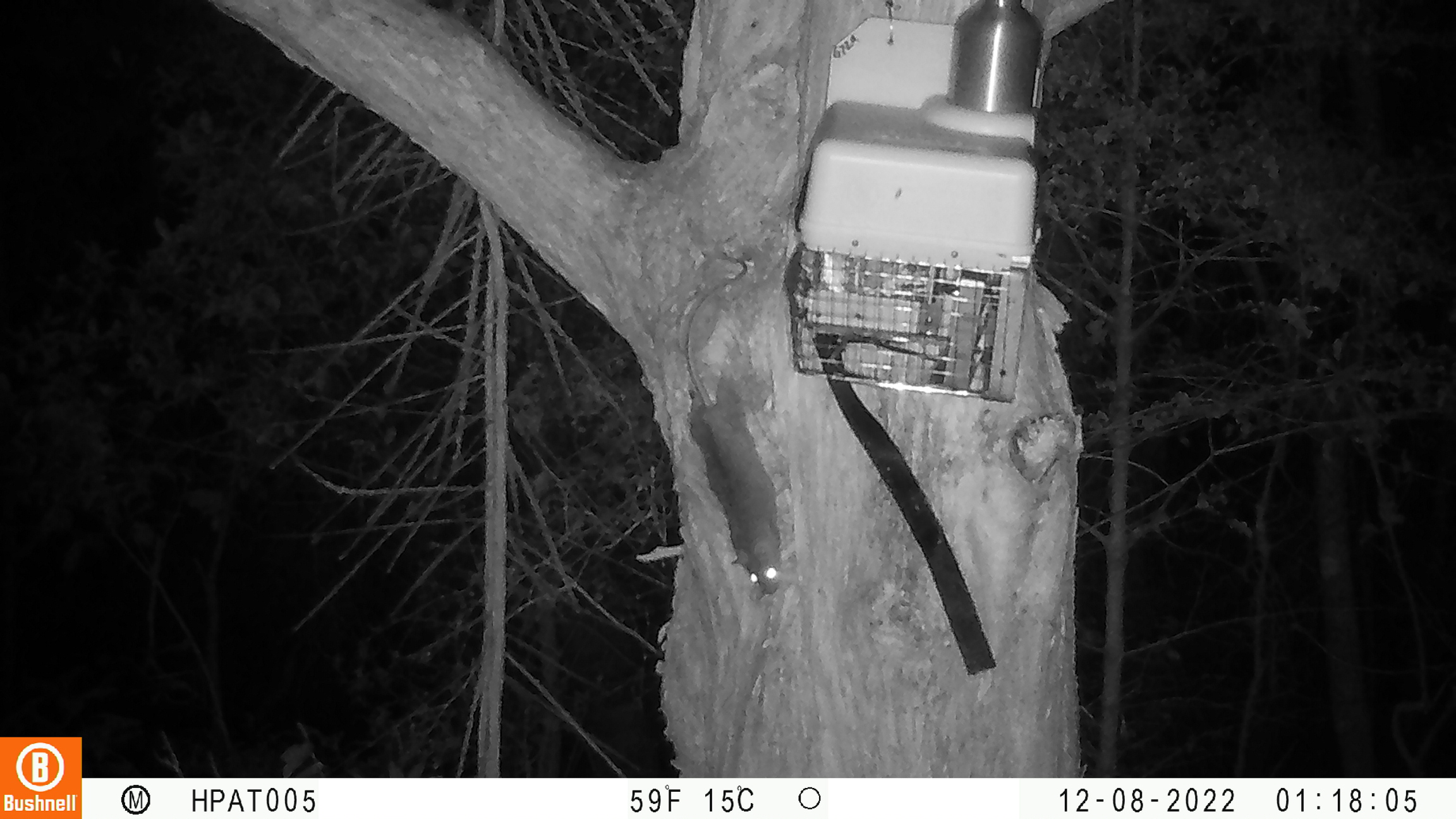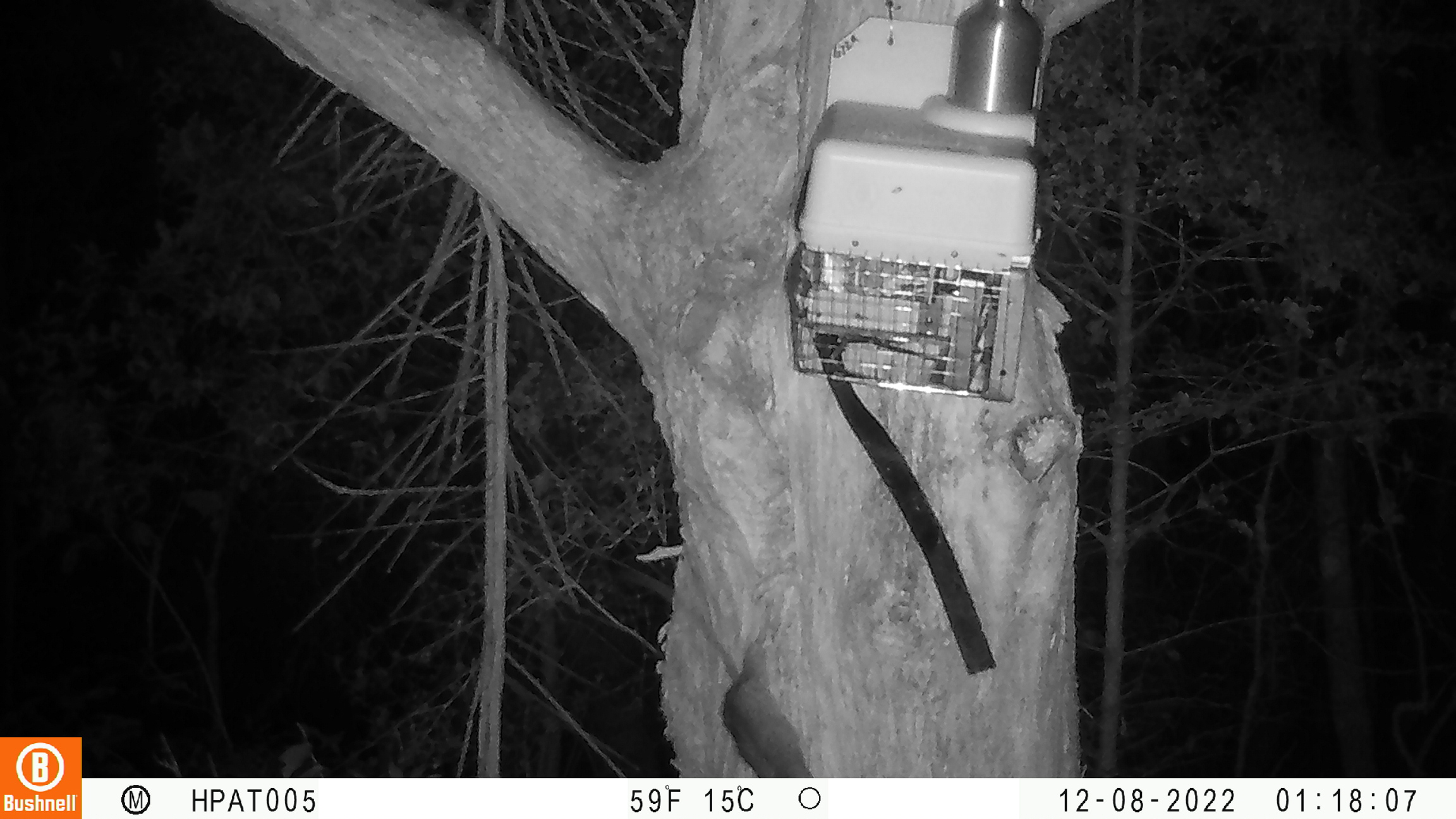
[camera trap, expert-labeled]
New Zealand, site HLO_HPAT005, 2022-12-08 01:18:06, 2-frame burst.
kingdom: Animalia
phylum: Chordata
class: Mammalia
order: Rodentia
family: Muridae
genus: Rattus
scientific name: Rattus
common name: rat